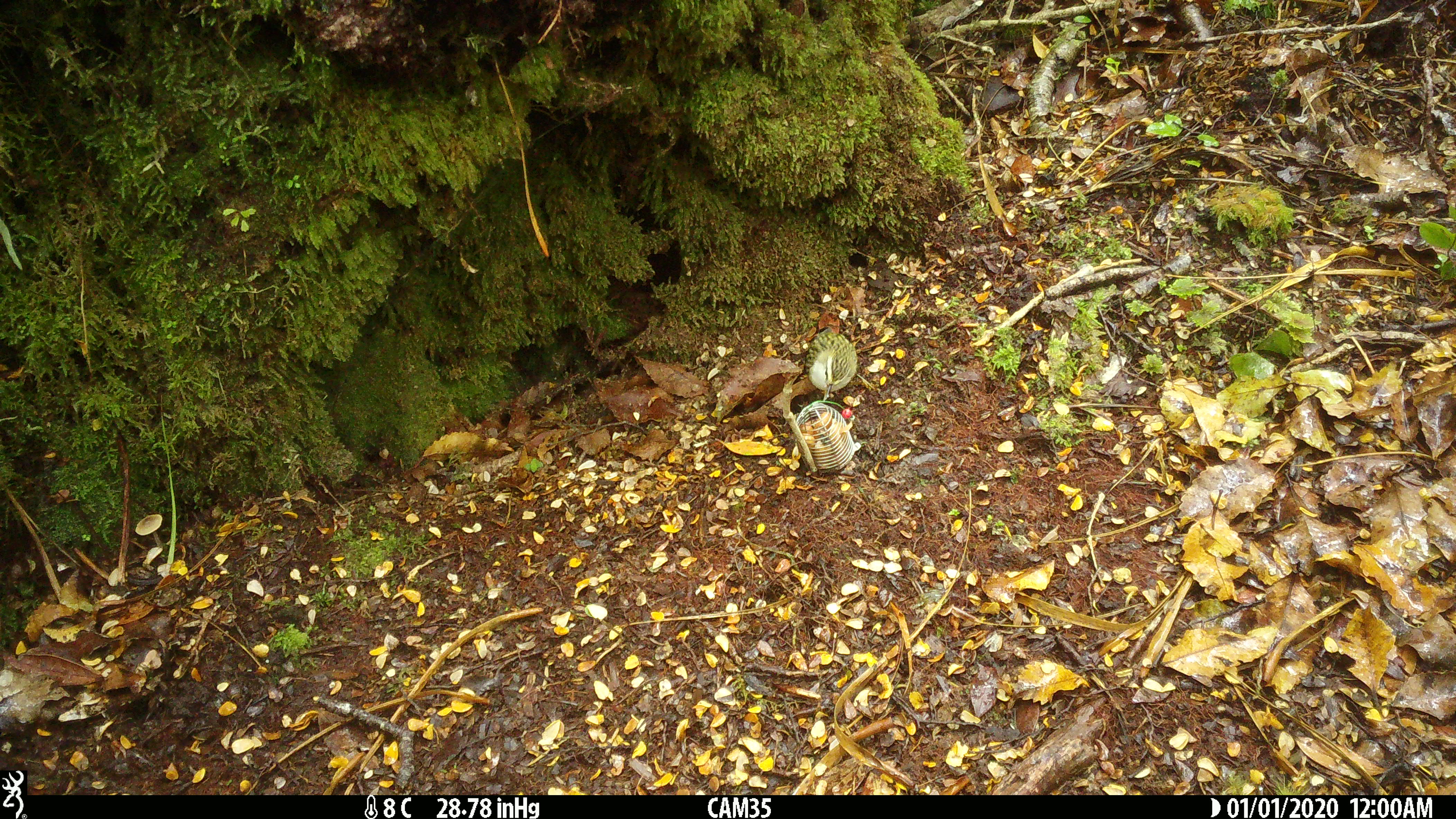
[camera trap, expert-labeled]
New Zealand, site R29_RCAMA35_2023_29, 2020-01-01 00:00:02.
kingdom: Animalia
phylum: Chordata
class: Aves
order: Passeriformes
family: Acanthisittidae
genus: Acanthisitta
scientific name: Acanthisitta chloris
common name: rifleman